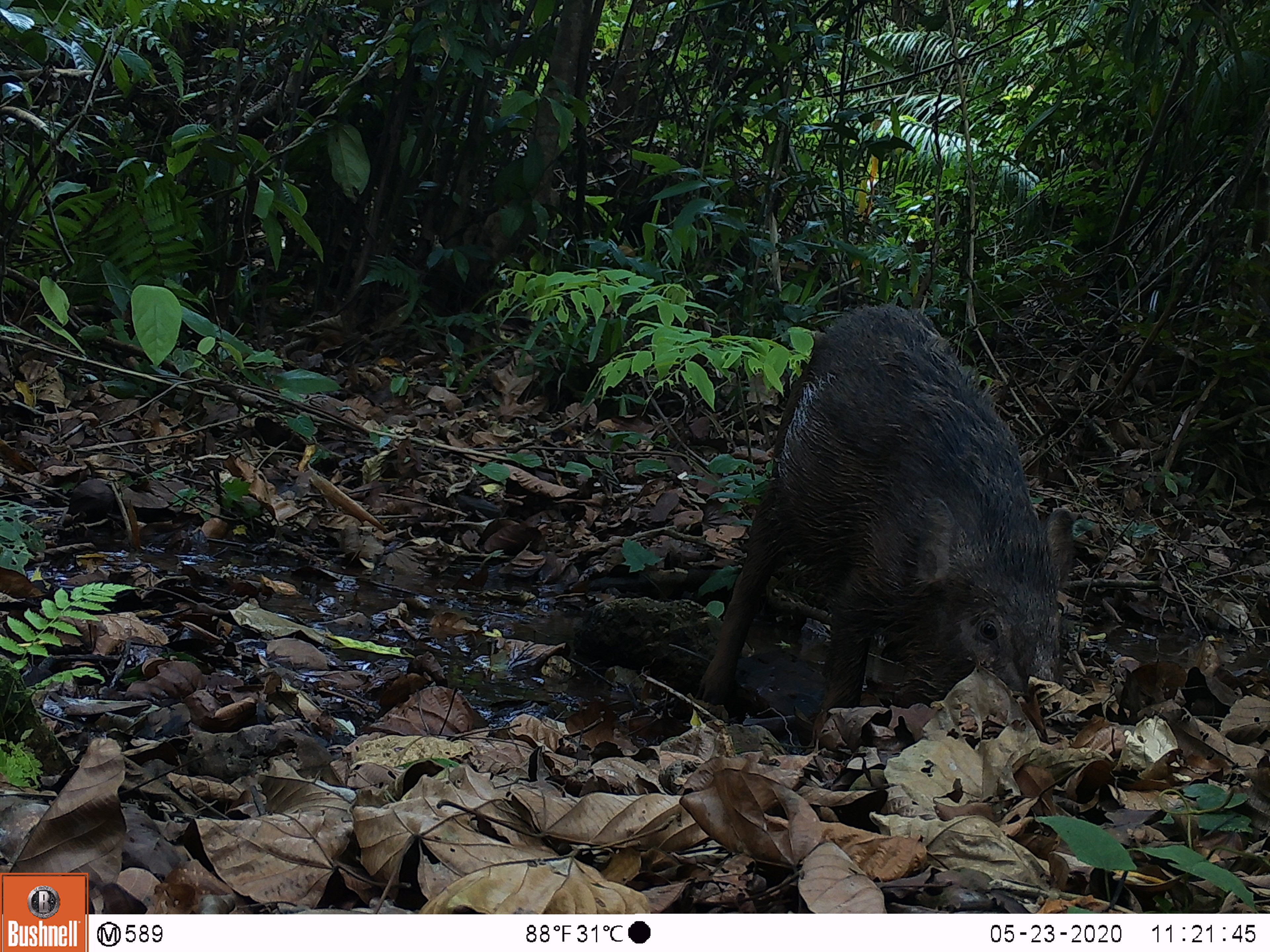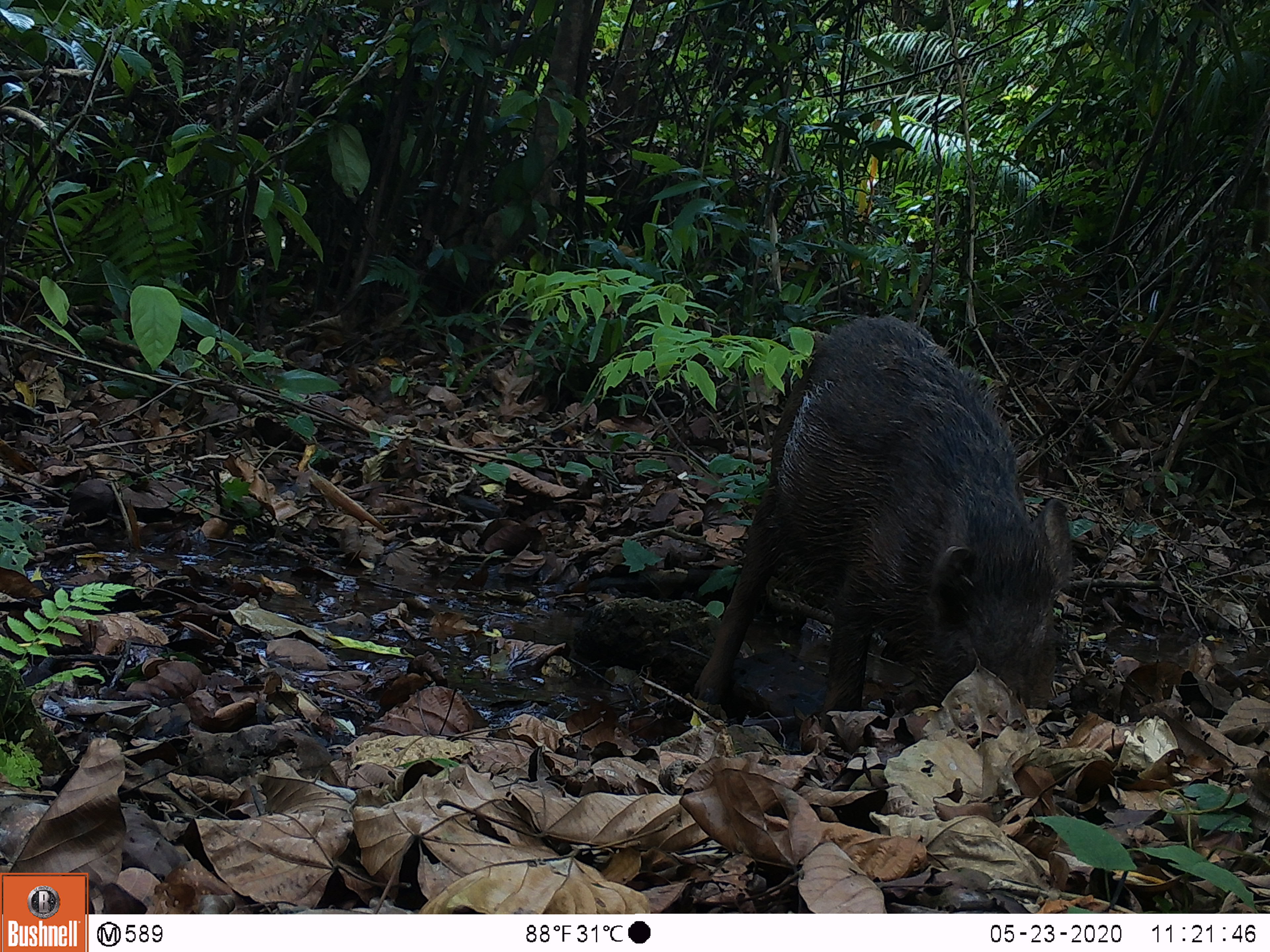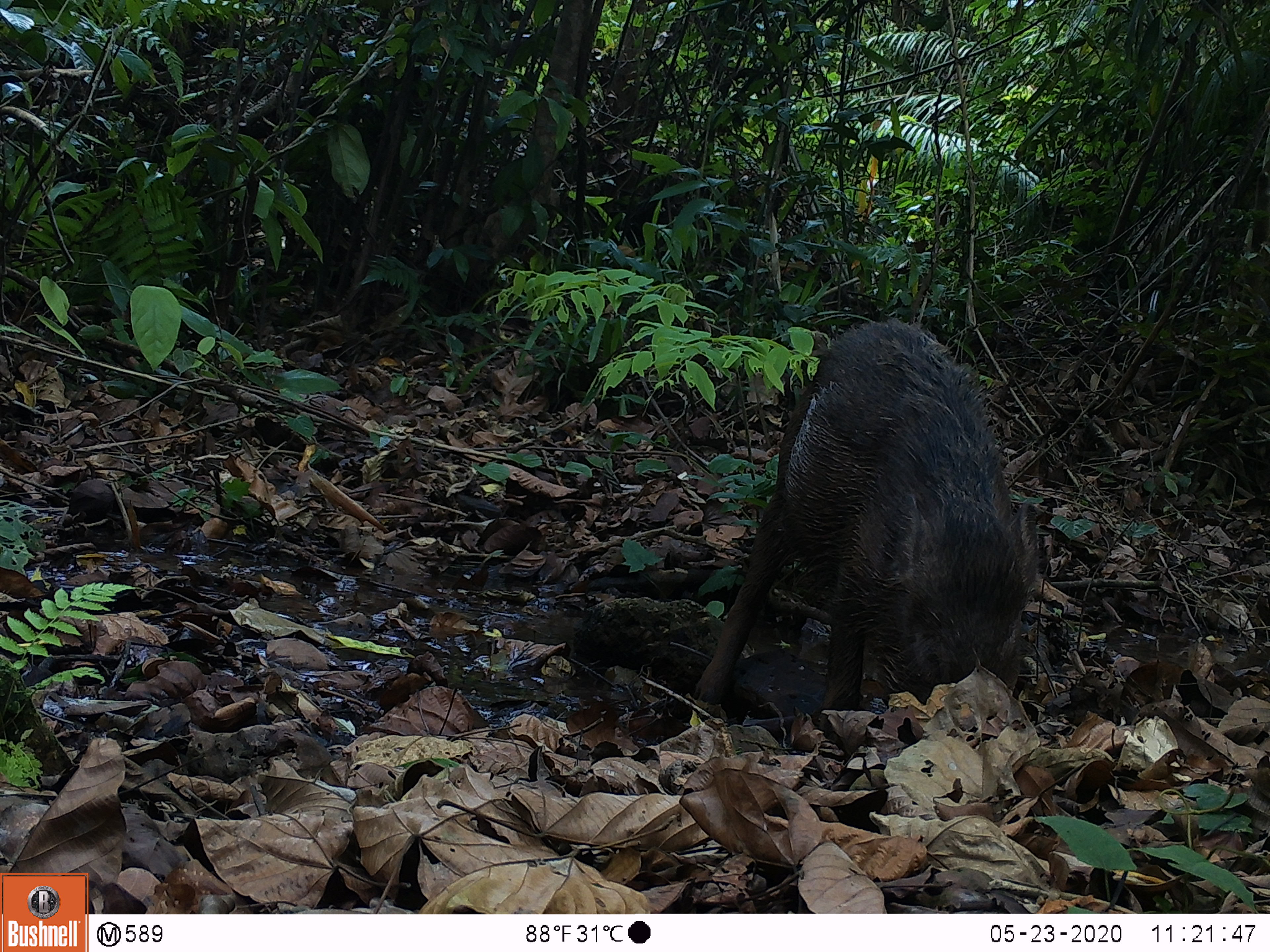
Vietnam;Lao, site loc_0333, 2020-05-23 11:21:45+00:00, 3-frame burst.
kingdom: Animalia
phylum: Chordata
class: Mammalia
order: Artiodactyla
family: Suidae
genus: Sus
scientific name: Sus scrofa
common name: eurasian wild pig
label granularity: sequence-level